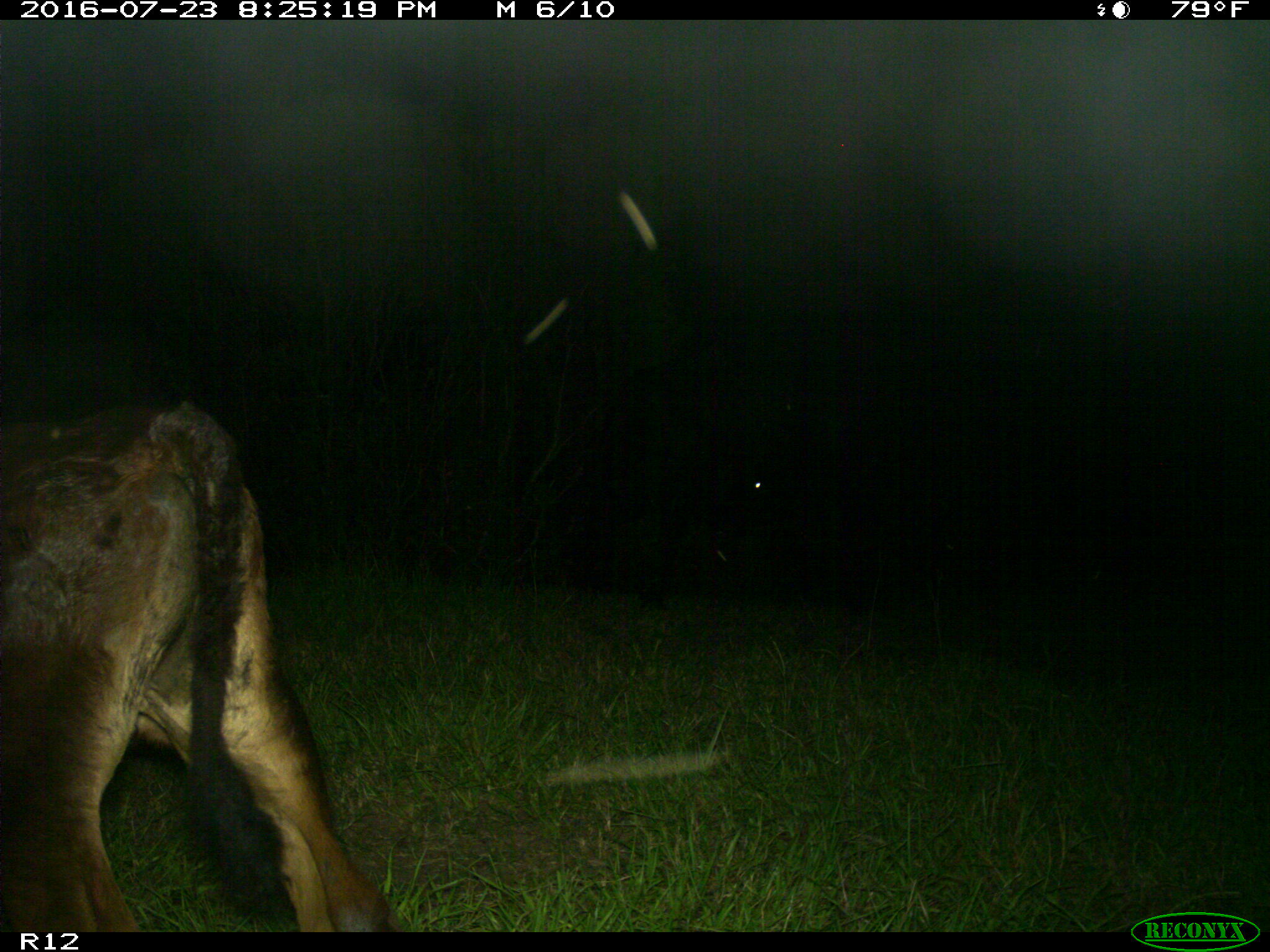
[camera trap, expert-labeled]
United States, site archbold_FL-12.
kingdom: Animalia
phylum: Chordata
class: Mammalia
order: Artiodactyla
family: Bovidae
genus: Bos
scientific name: Bos taurus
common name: domestic cow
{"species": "Bos taurus (domestic cow)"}